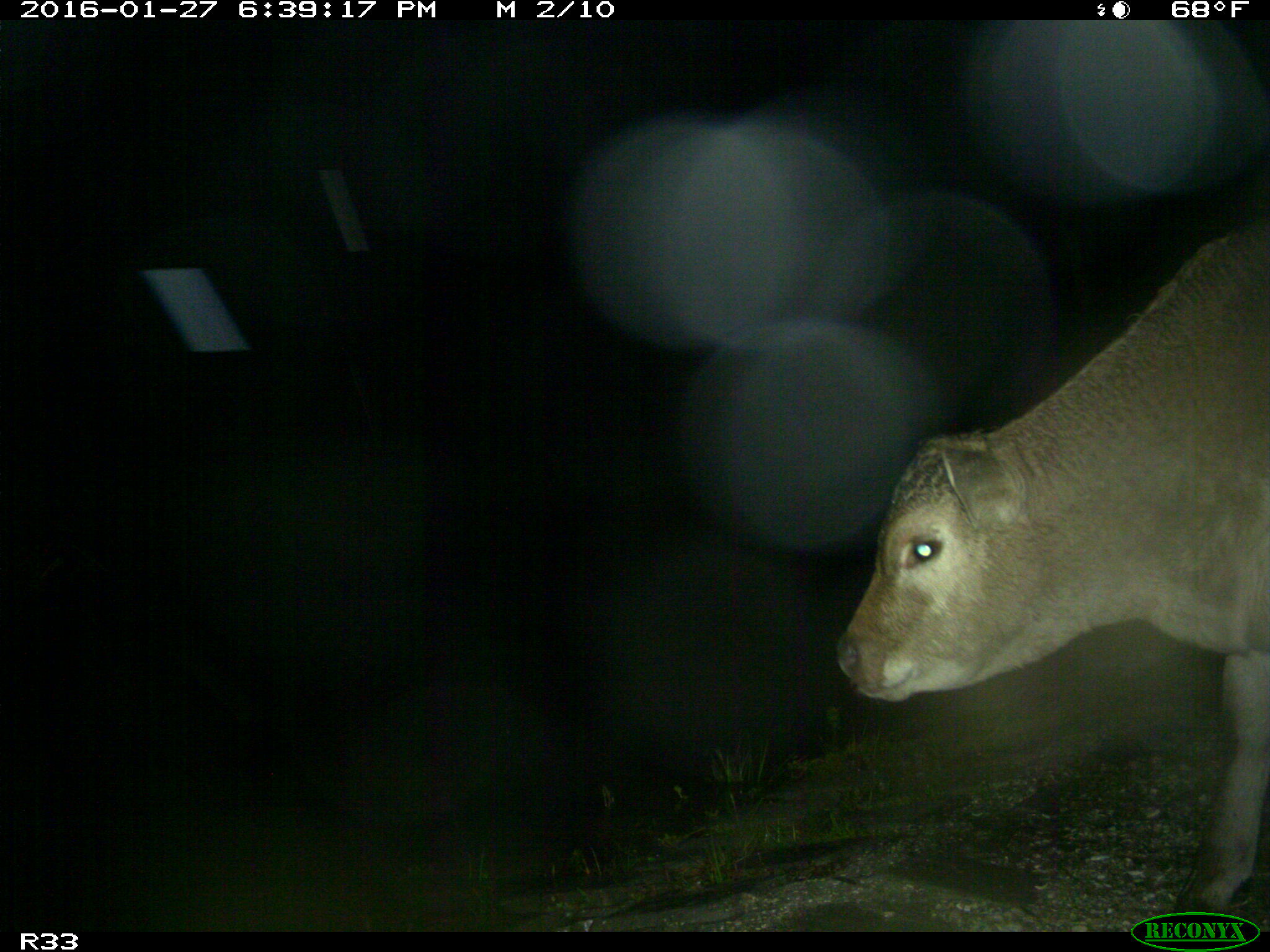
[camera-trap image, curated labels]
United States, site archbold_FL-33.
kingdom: Animalia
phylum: Chordata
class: Mammalia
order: Artiodactyla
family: Bovidae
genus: Bos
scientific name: Bos taurus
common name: domestic cow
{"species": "Bos taurus (domestic cow)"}